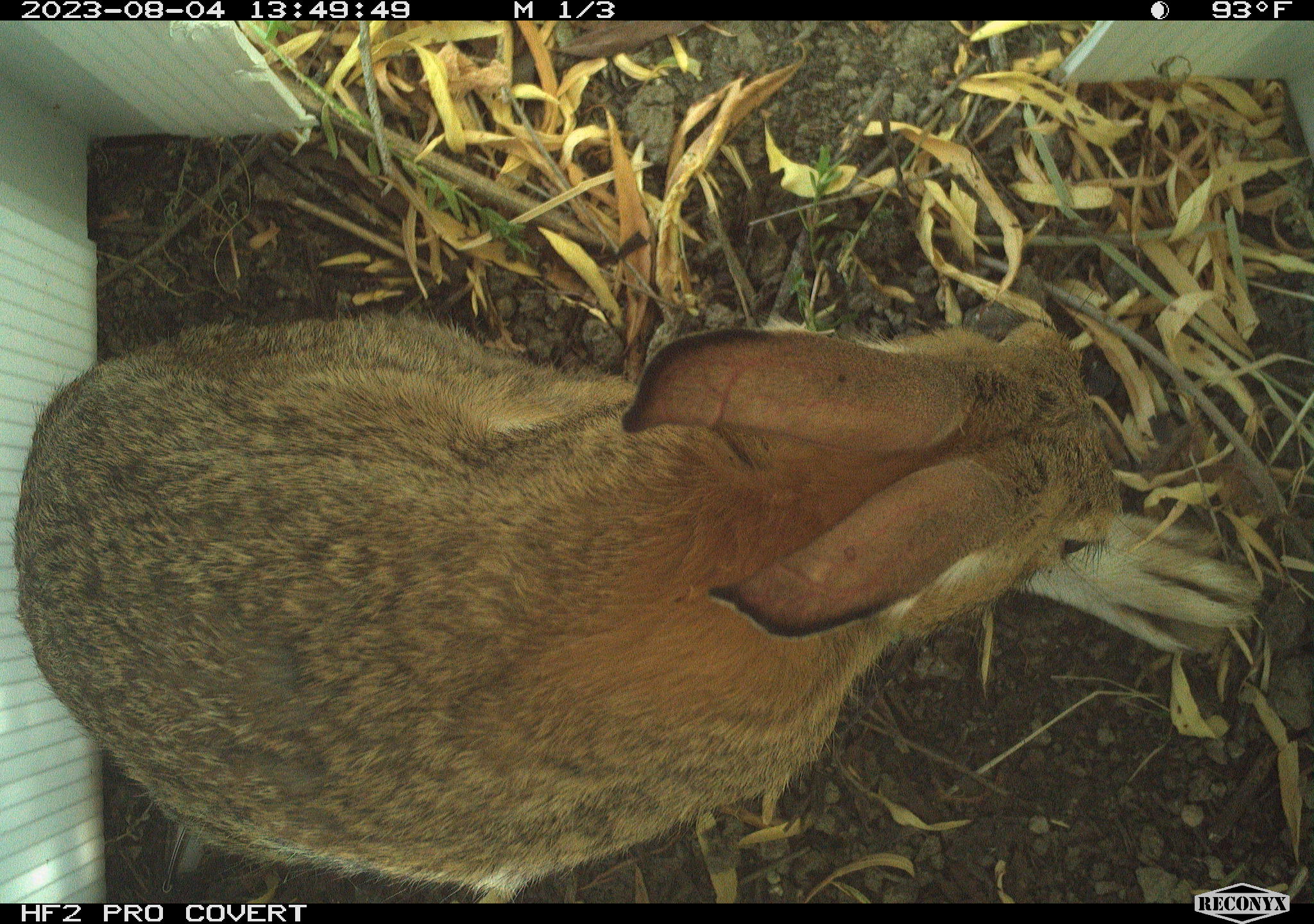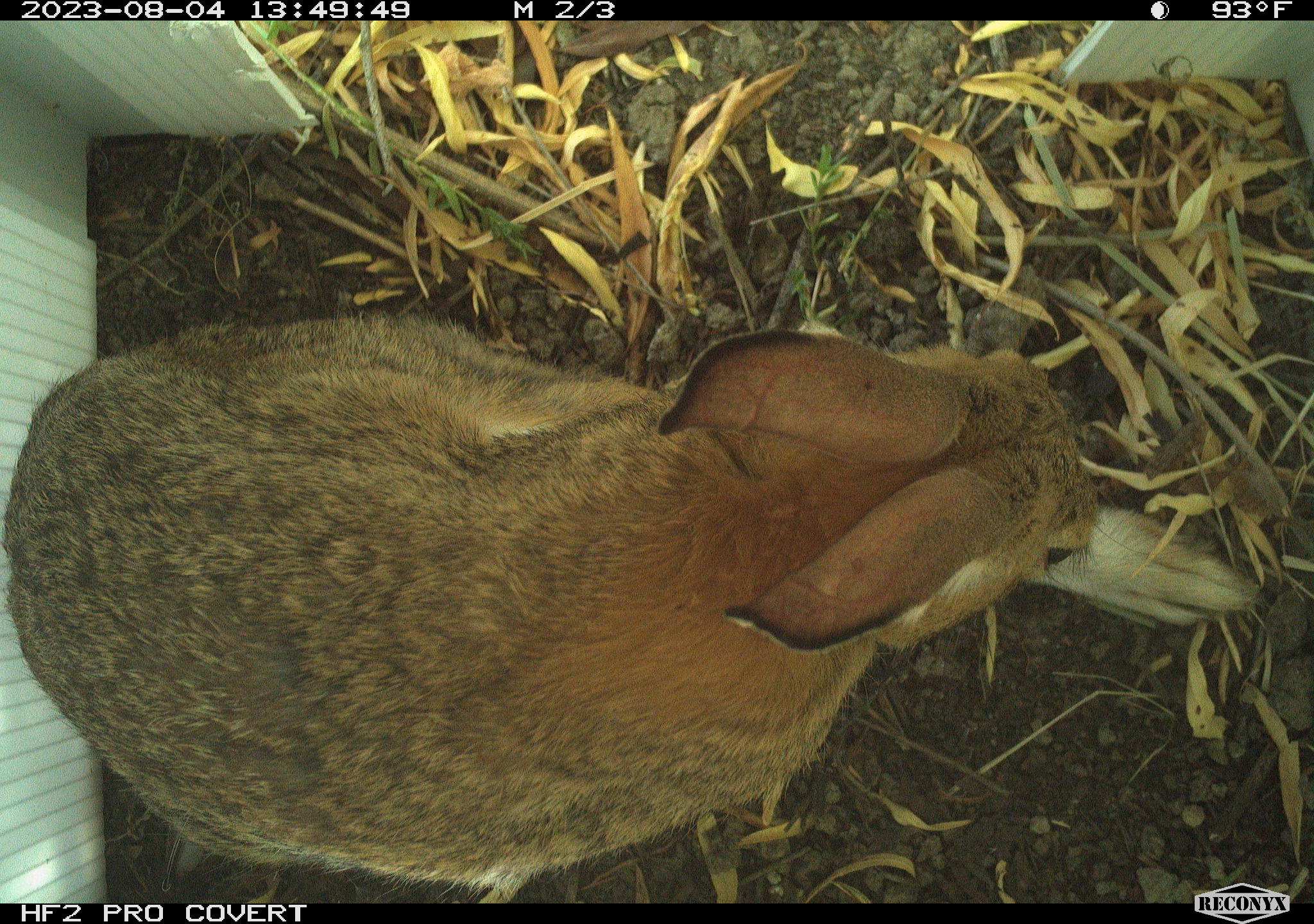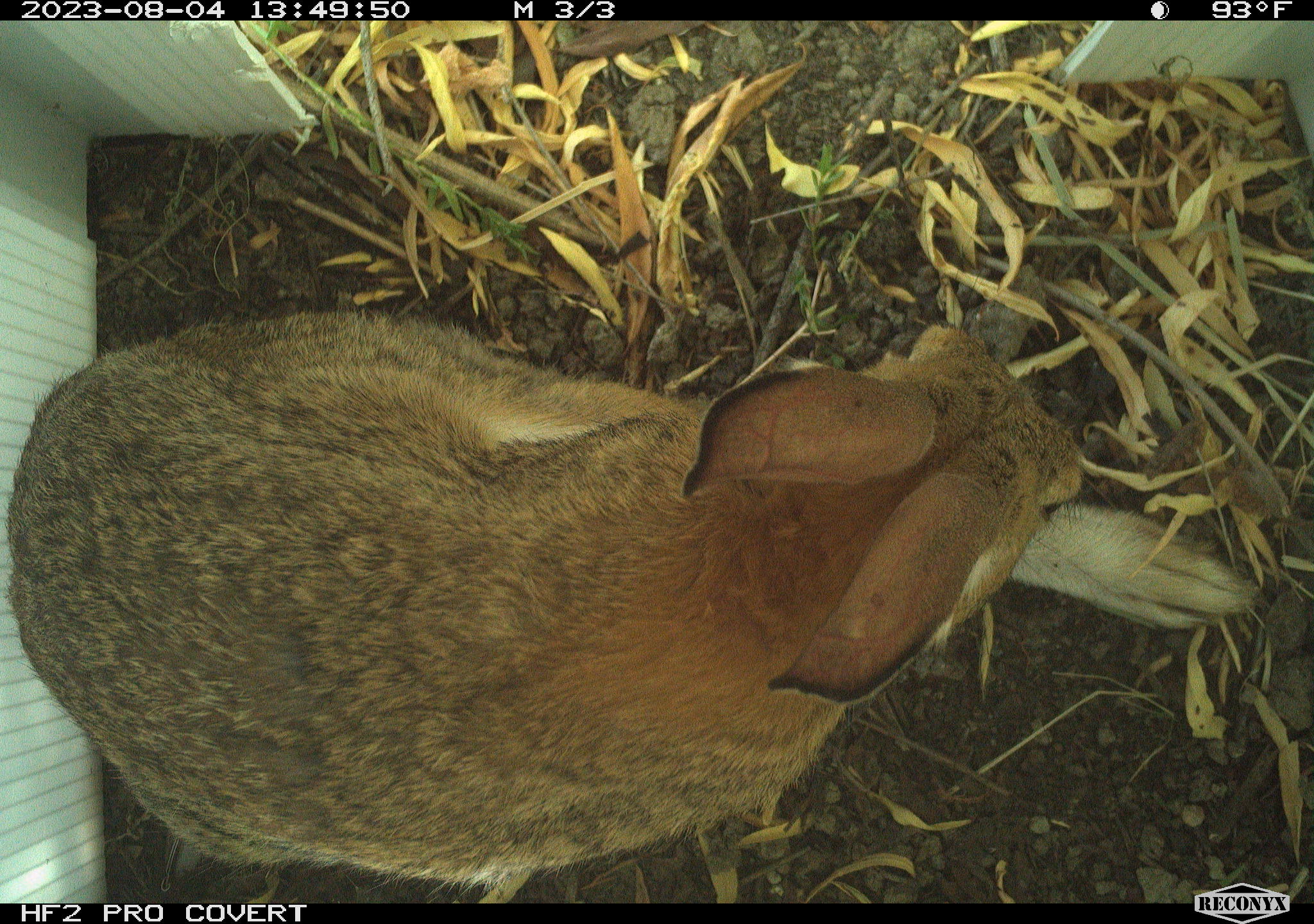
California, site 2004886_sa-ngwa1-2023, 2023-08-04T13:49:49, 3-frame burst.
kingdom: Animalia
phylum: Chordata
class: Mammalia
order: Lagomorpha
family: Leporidae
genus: Sylvilagus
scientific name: Sylvilagus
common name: cottontail rabbits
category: sylvilagus species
Sylvilagus species (cottontail rabbits) (Sylvilagus).